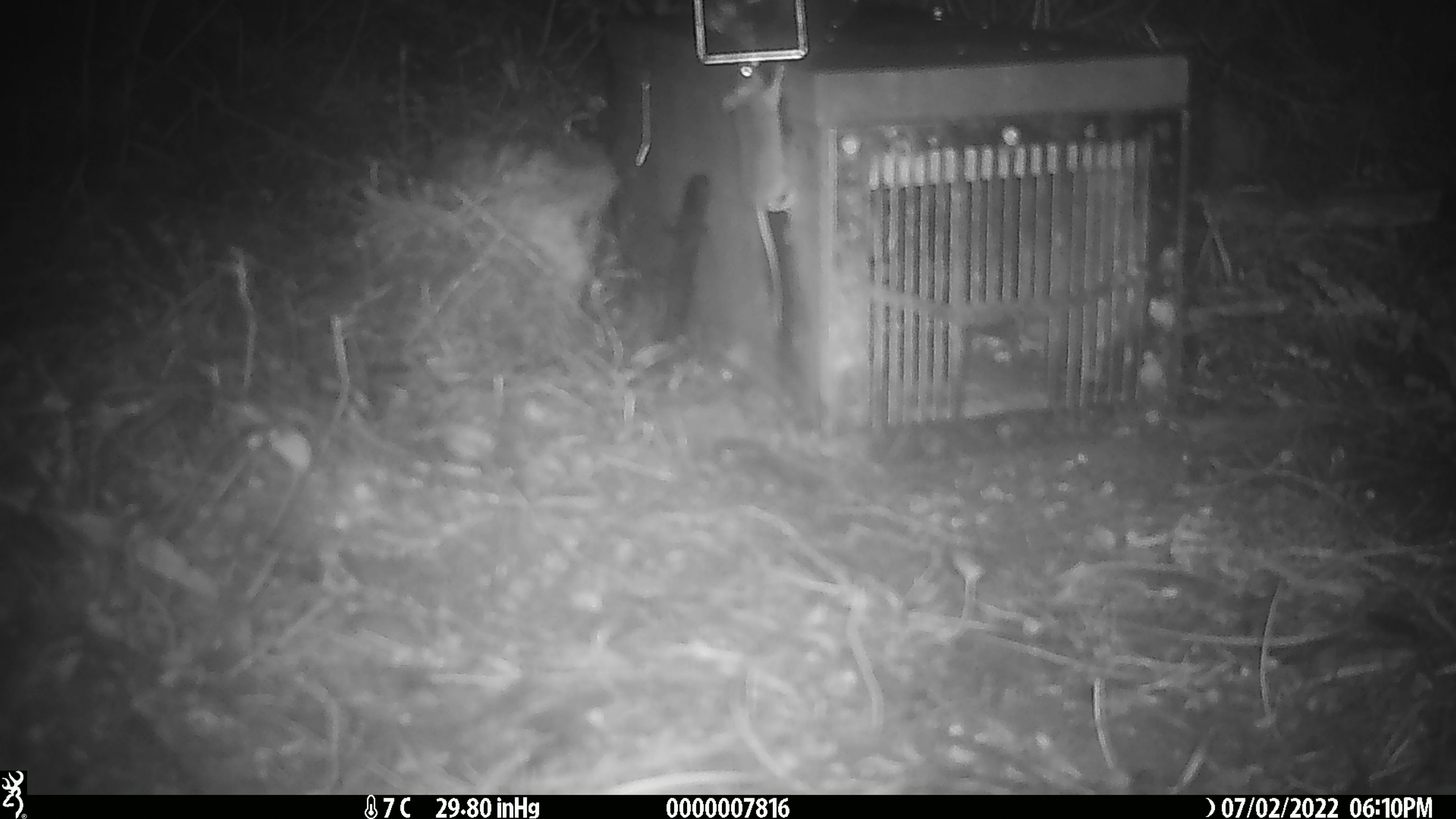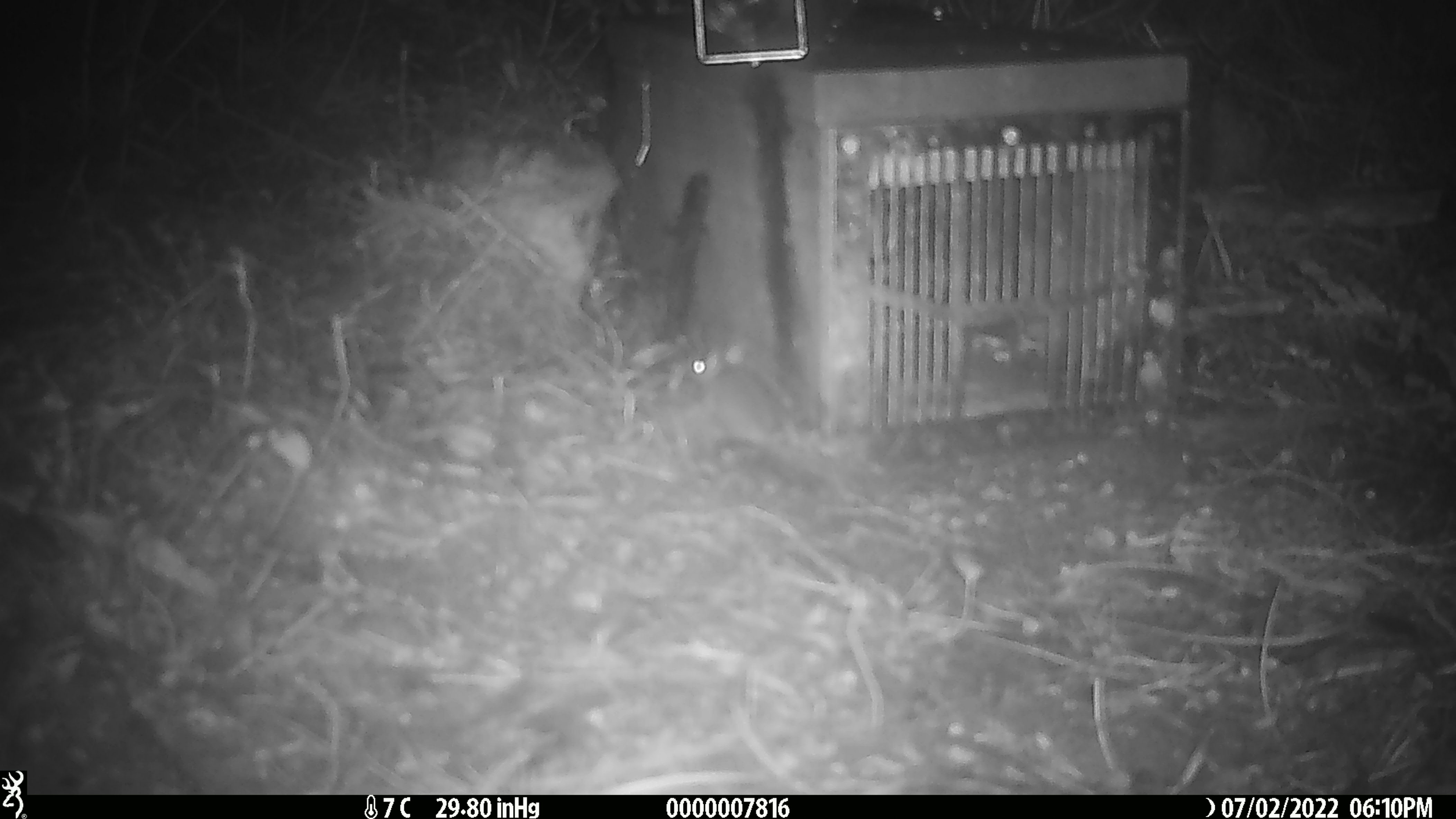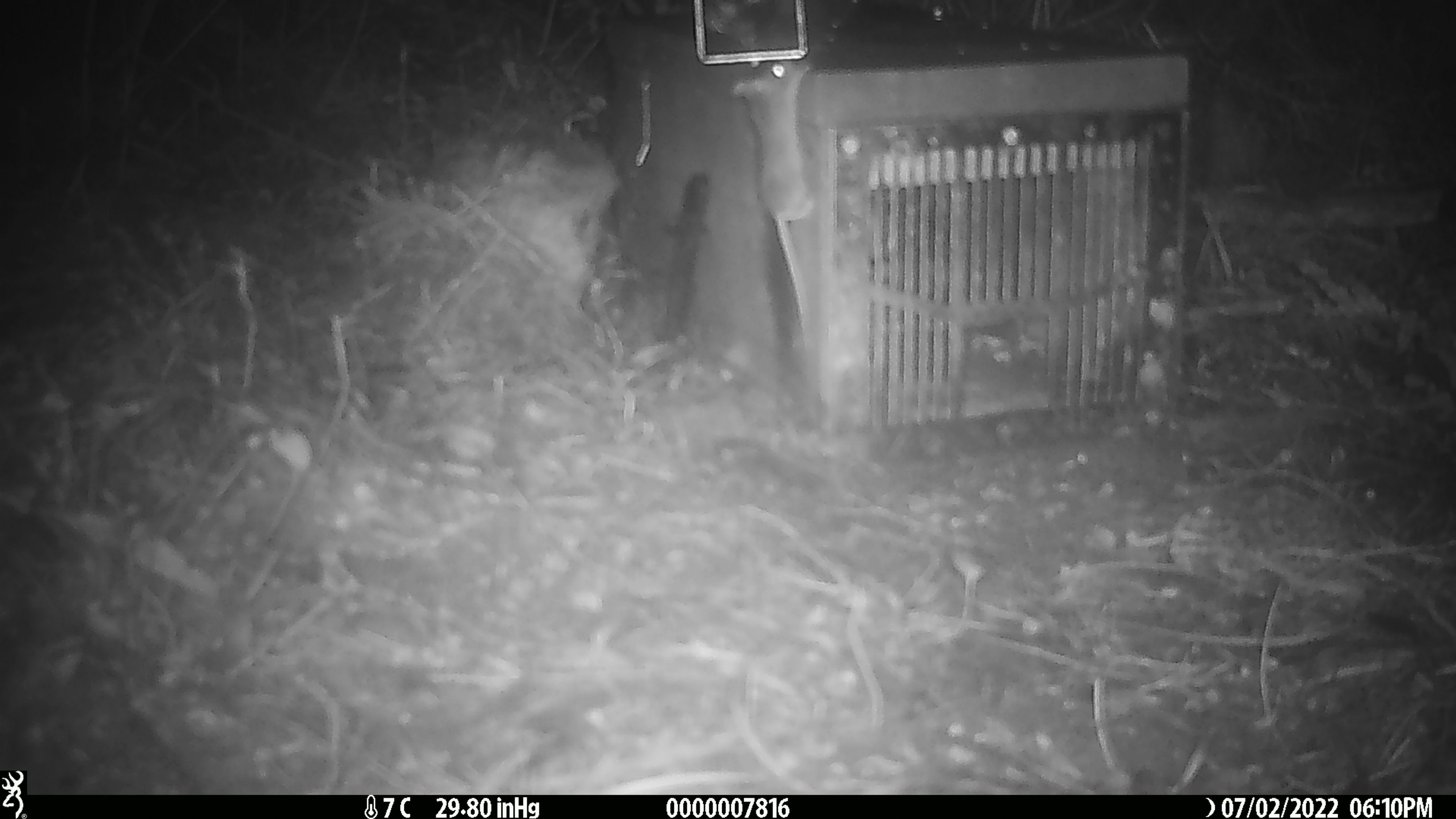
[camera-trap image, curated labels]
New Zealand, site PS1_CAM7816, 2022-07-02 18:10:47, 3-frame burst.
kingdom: Animalia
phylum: Chordata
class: Mammalia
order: Rodentia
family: Muridae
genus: Mus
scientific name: Mus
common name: mouse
Mouse (Mus).